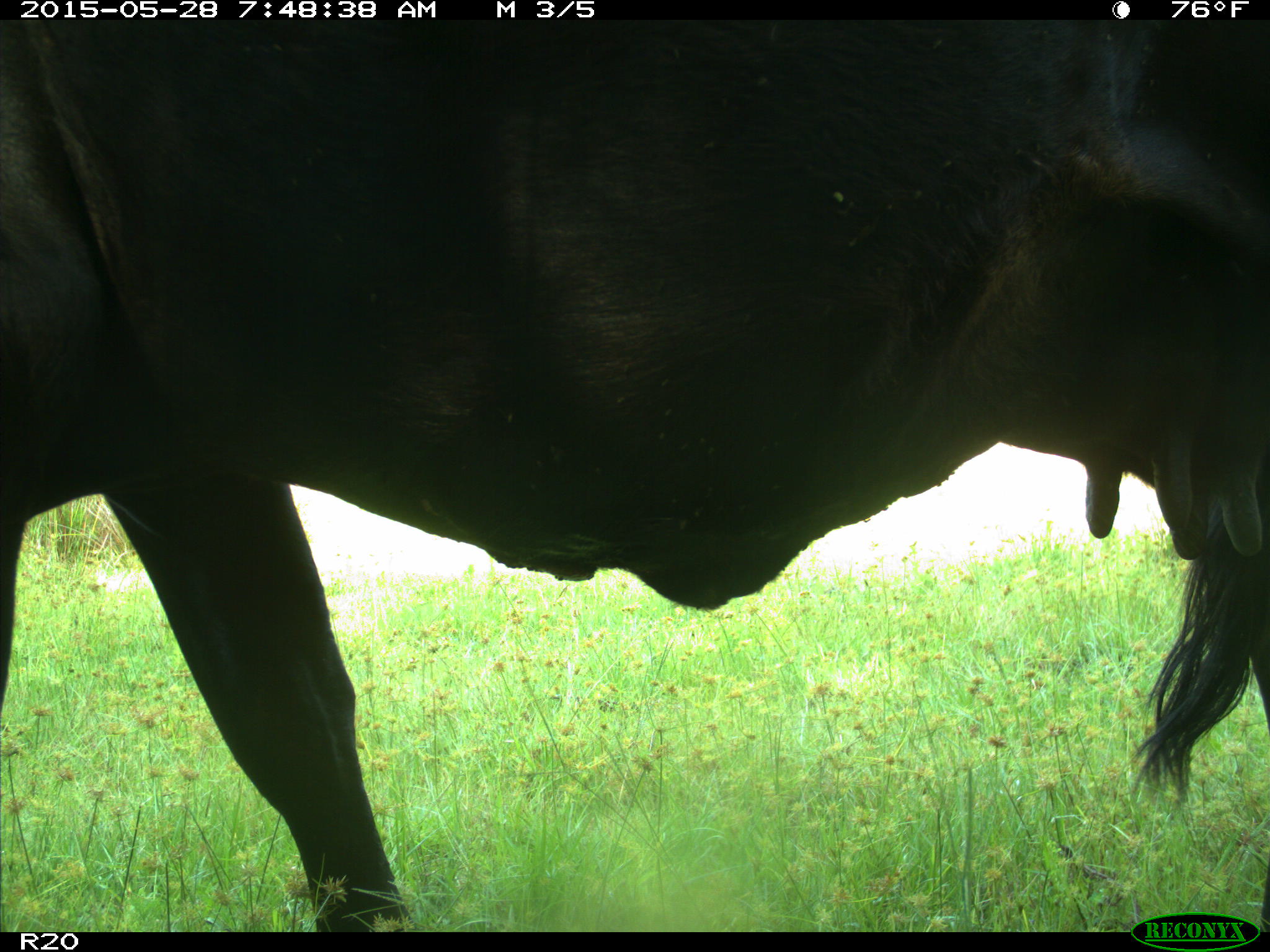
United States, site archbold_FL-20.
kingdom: Animalia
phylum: Chordata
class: Mammalia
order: Artiodactyla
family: Bovidae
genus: Bos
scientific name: Bos taurus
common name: domestic cow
Bos taurus (domestic cow).